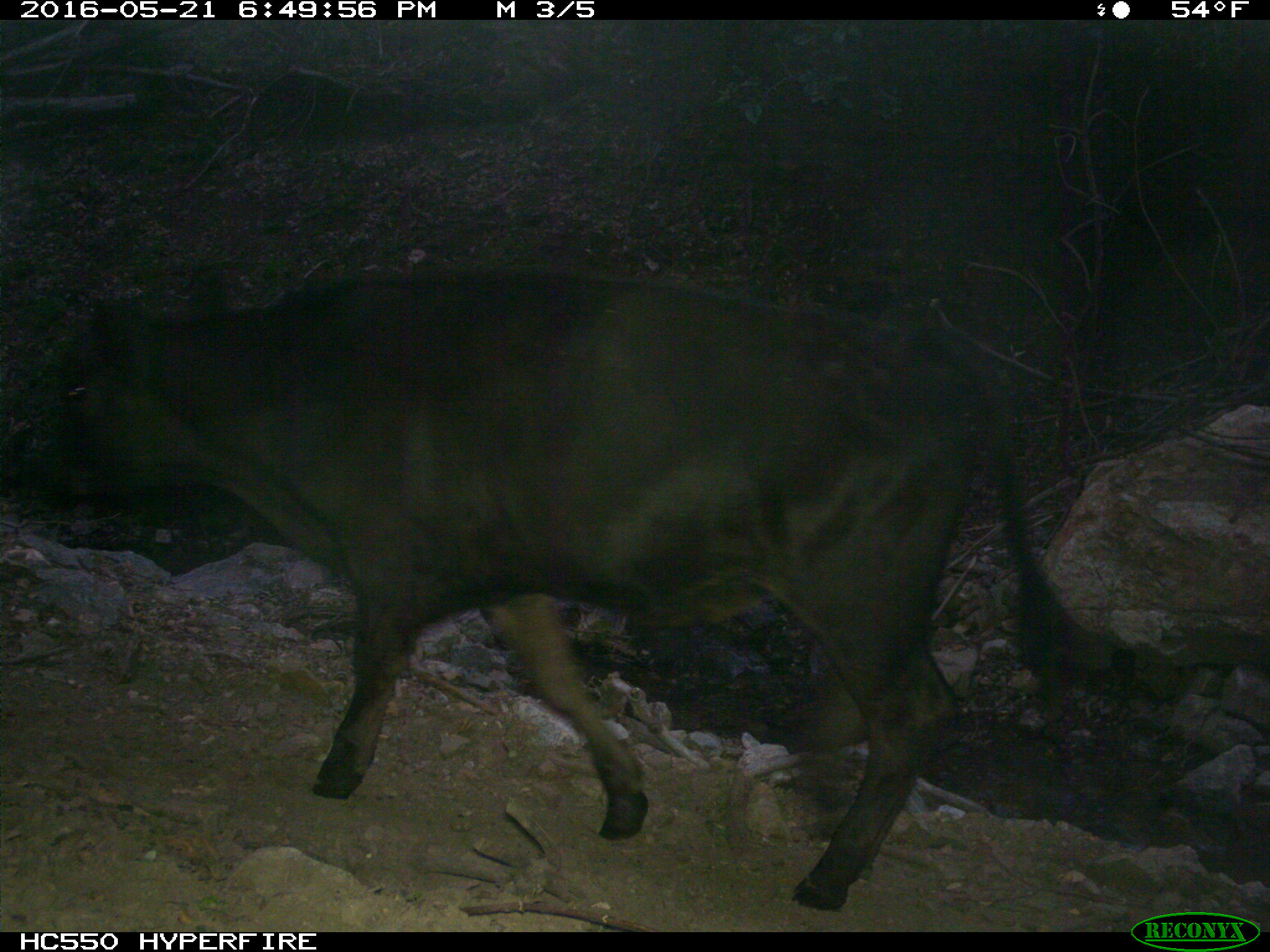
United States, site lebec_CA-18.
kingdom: Animalia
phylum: Chordata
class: Mammalia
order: Artiodactyla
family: Bovidae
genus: Bos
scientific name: Bos taurus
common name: domestic cow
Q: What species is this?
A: Bos taurus (domestic cow).